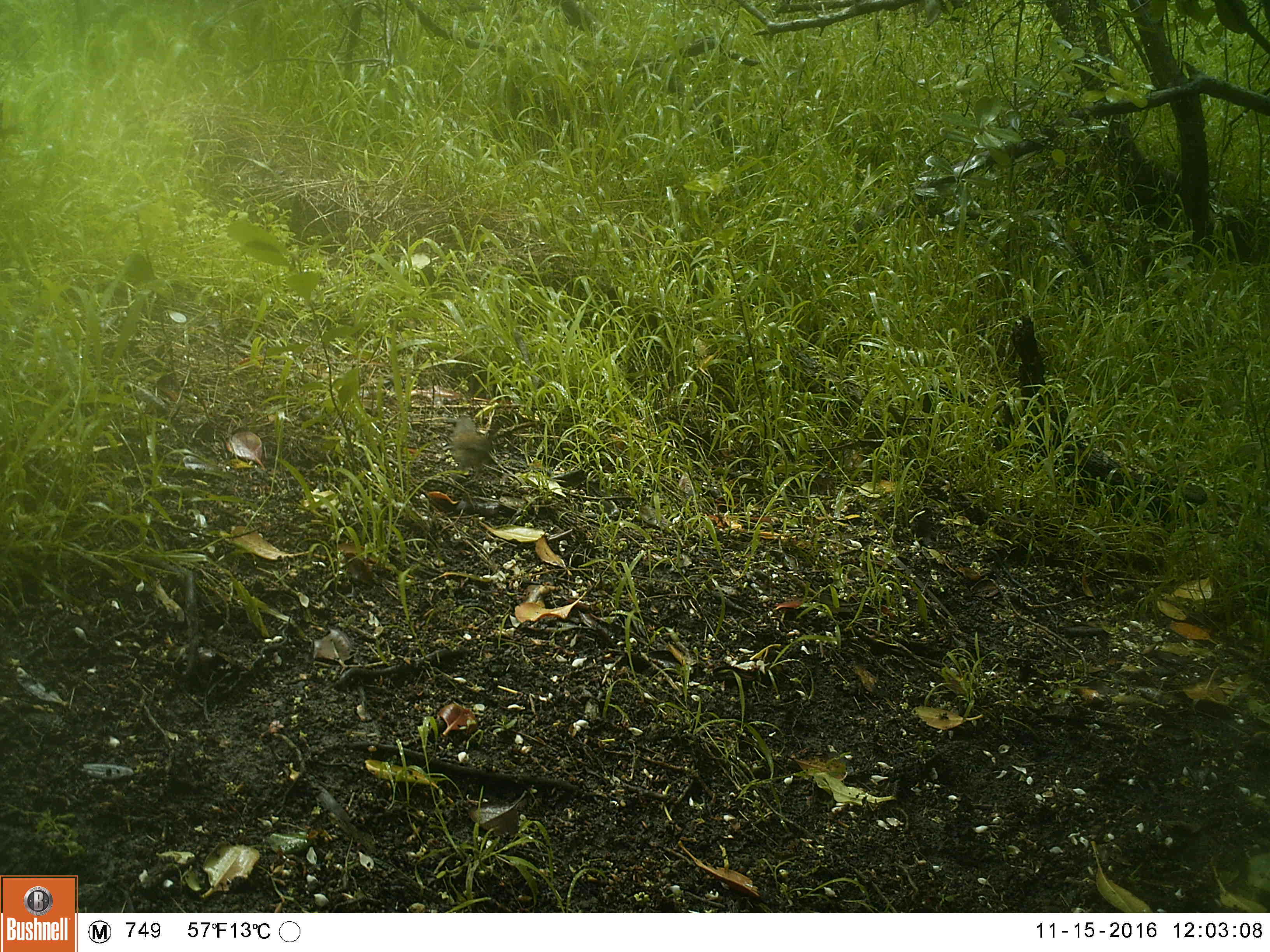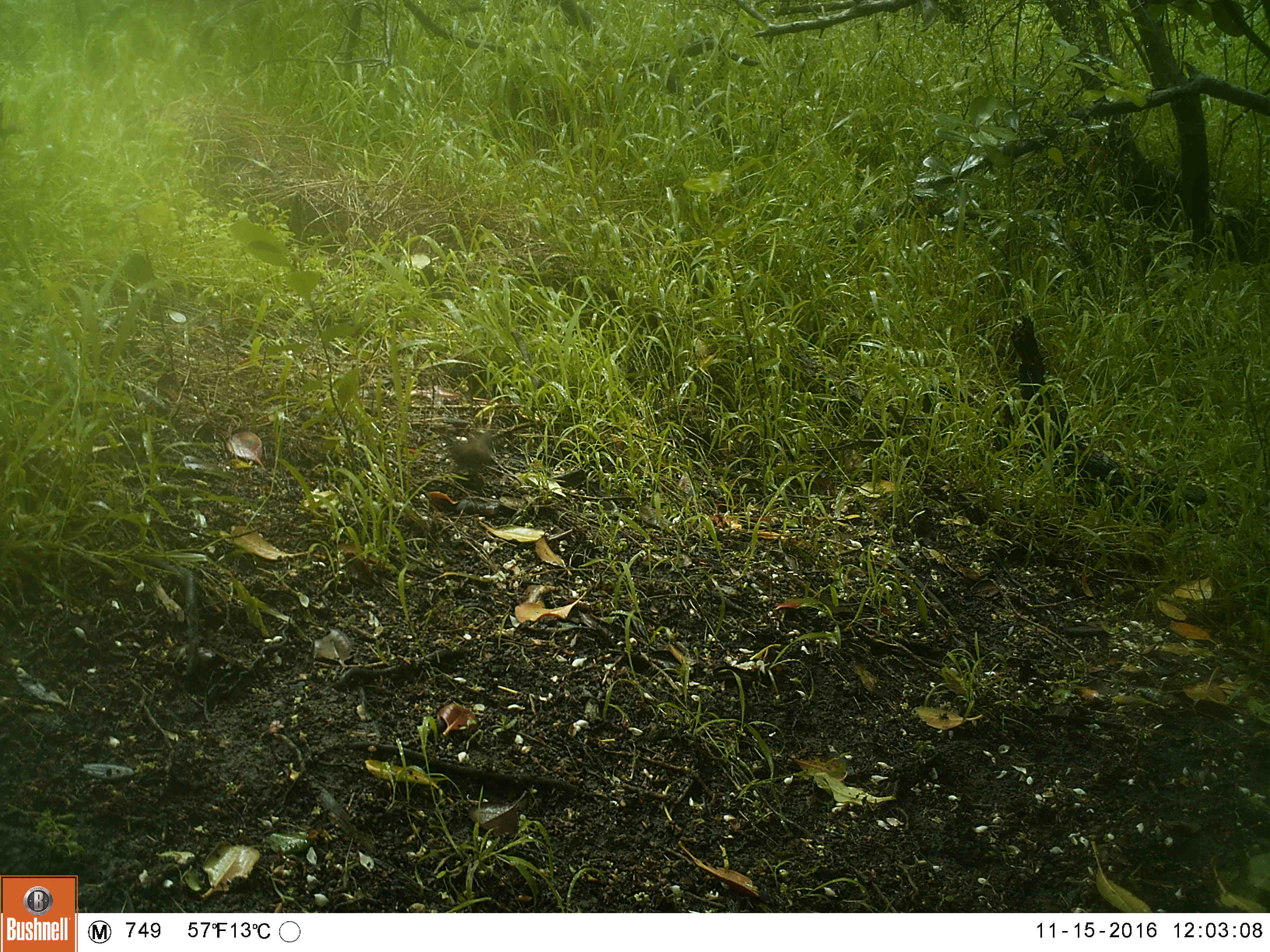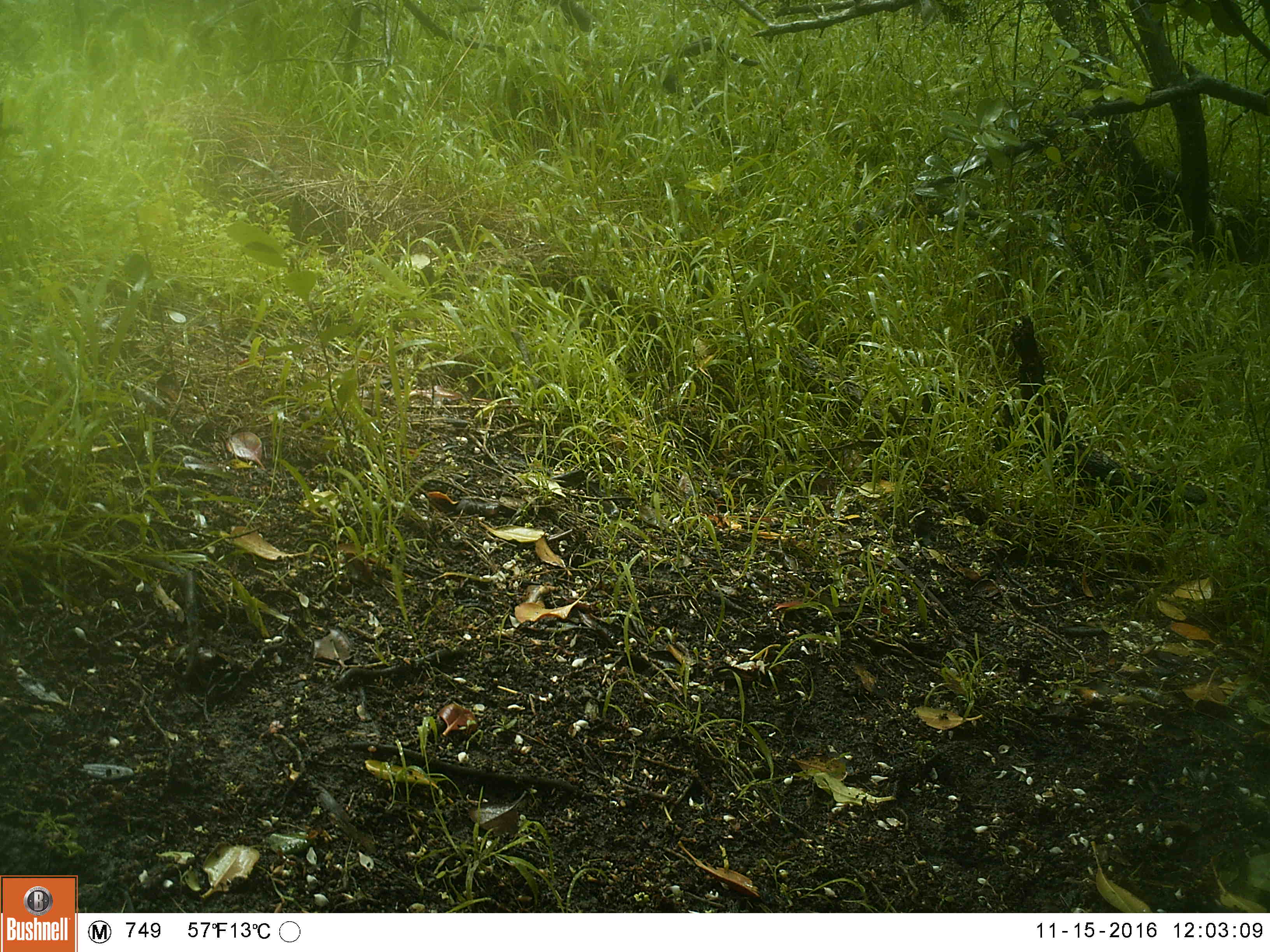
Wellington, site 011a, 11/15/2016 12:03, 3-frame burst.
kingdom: Animalia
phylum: Chordata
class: Aves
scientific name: Aves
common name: bird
Bird (Aves).